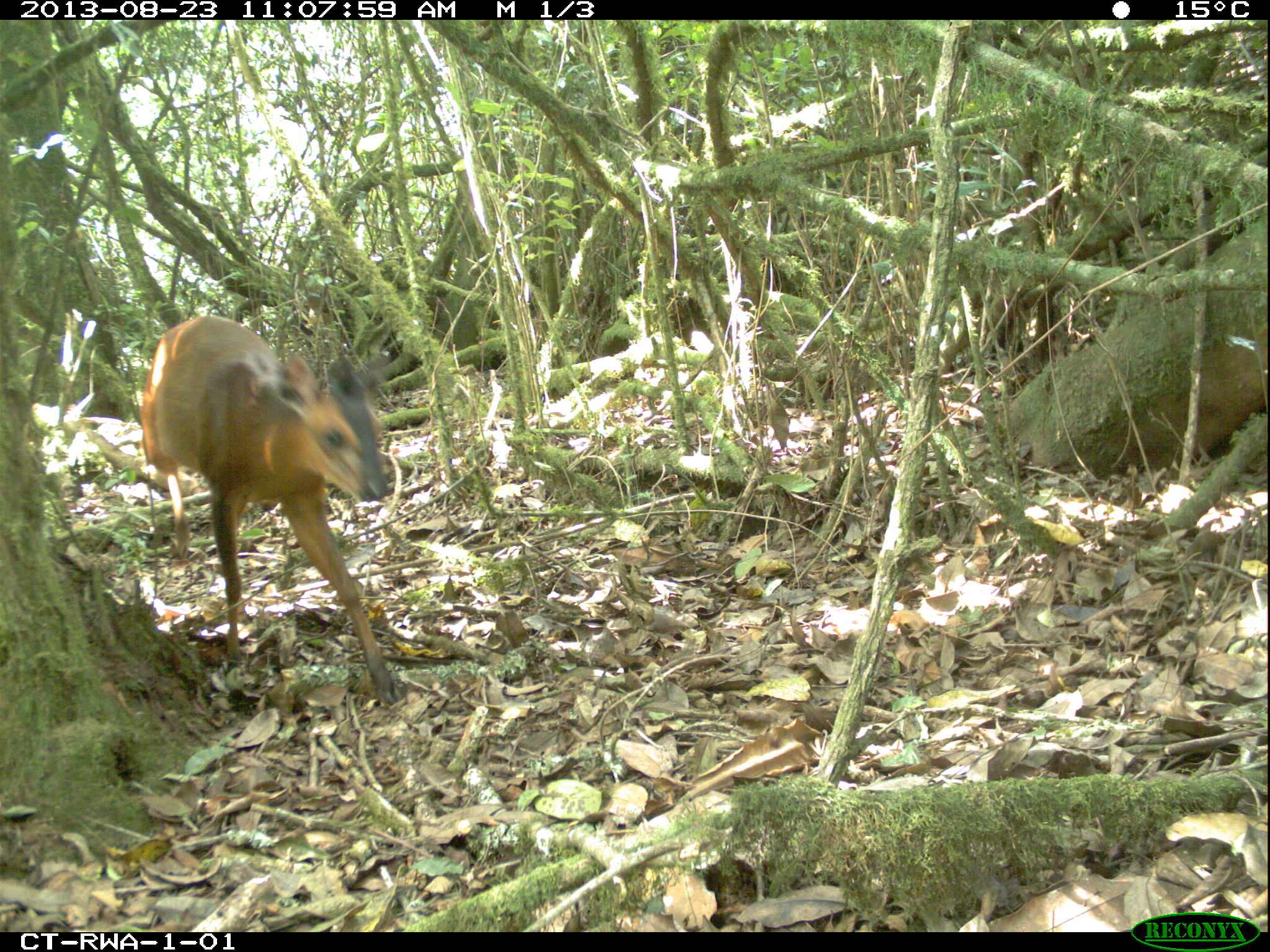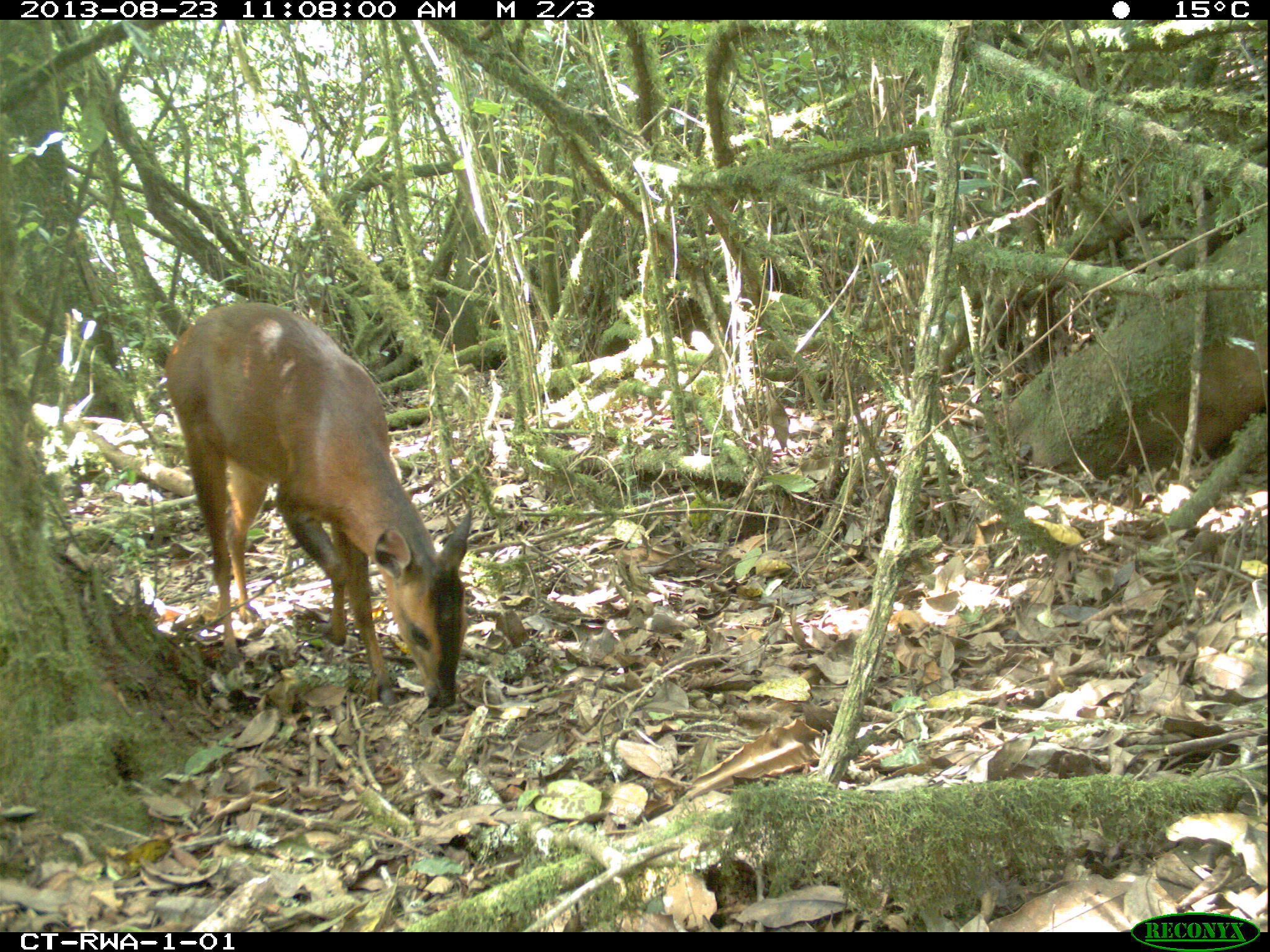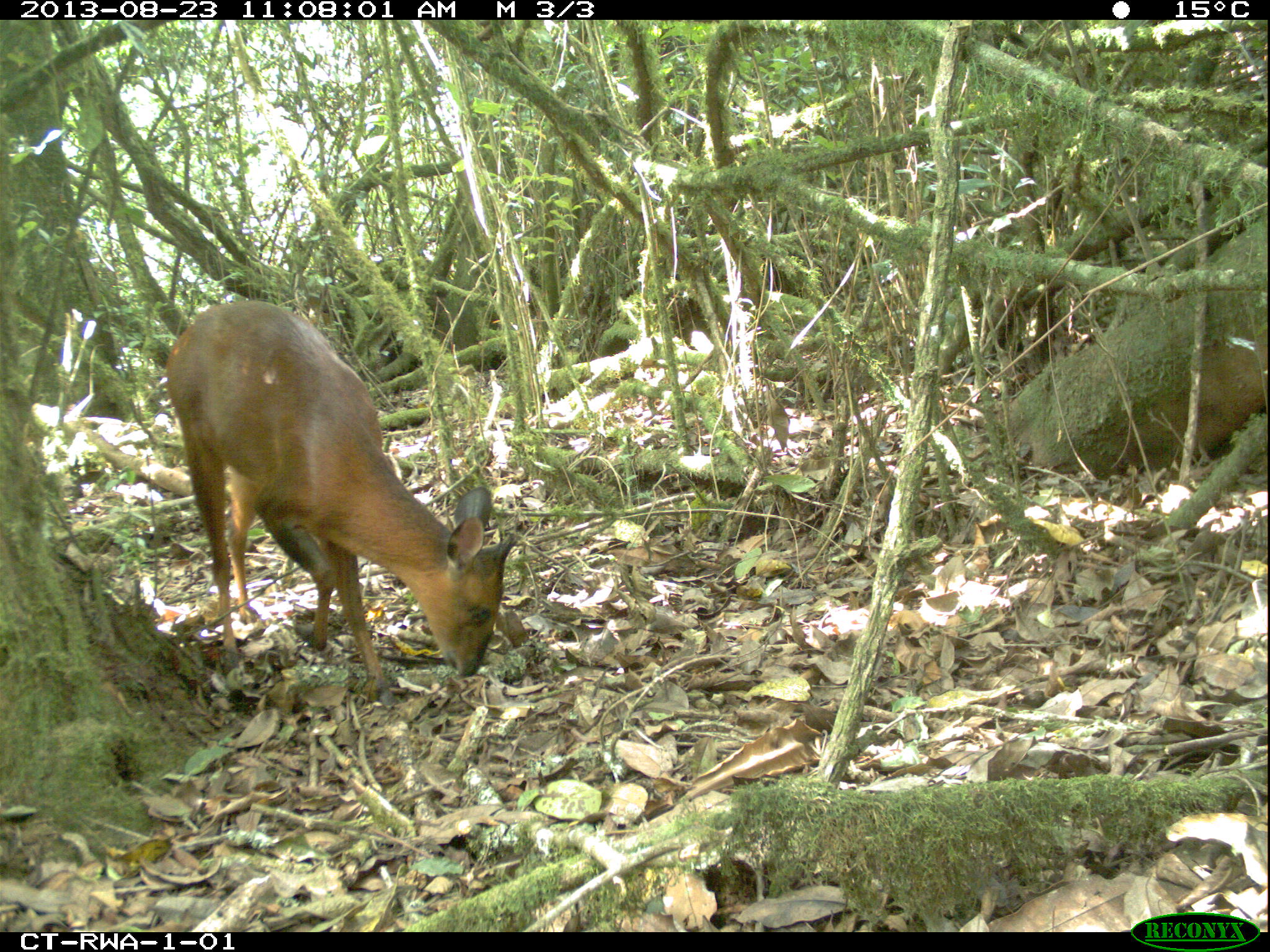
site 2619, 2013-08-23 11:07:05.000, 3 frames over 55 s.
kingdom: Animalia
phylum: Chordata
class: Mammalia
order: Artiodactyla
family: Bovidae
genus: Cephalophus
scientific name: Cephalophus nigrifrons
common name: black-fronted duiker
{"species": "Cephalophus nigrifrons (black-fronted duiker)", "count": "1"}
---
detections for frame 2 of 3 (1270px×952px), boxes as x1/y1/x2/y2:
cephalophus nigrifrons: 159/297/474/709